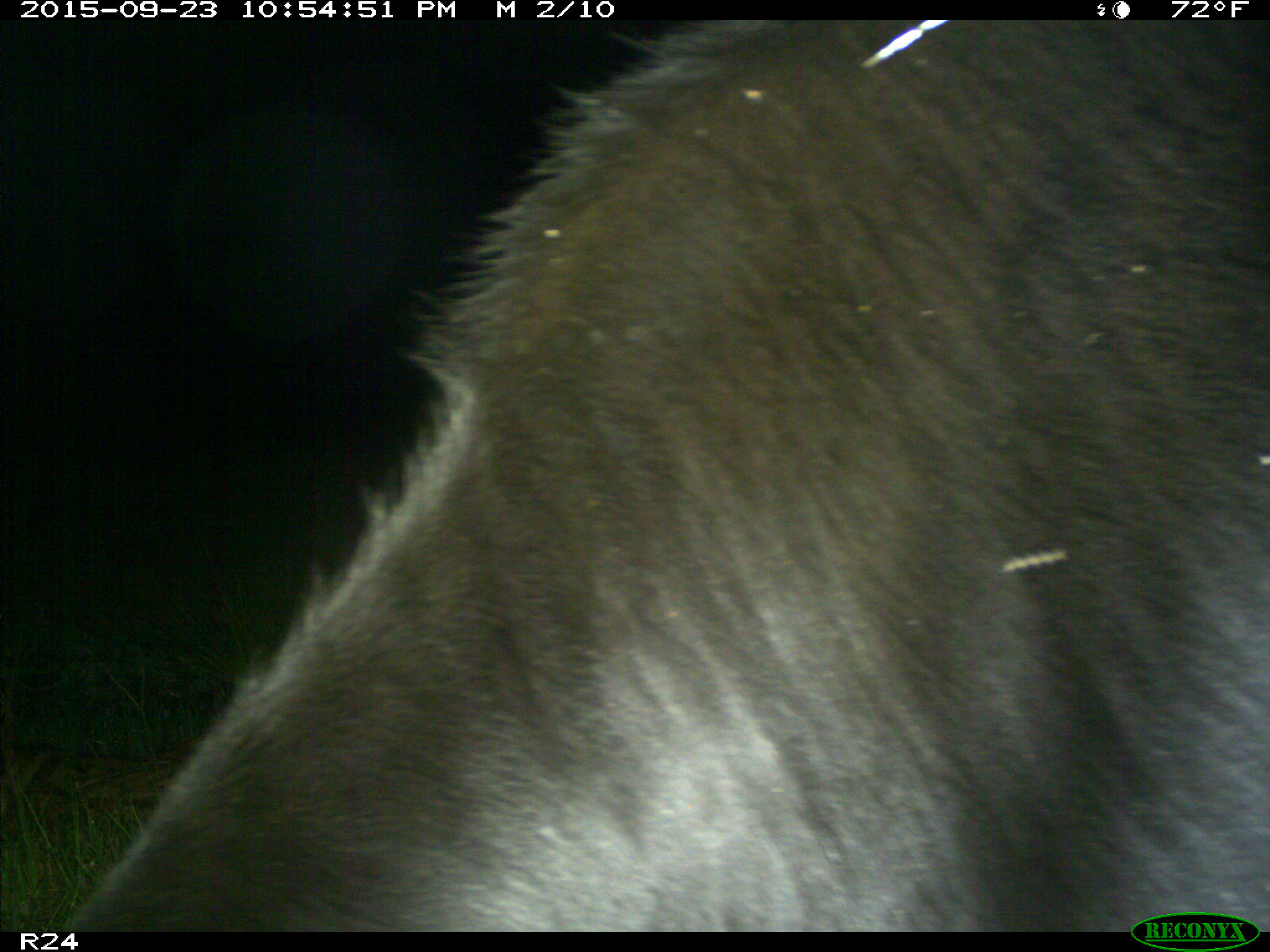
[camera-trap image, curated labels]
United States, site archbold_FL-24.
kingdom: Animalia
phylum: Chordata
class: Mammalia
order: Artiodactyla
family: Bovidae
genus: Bos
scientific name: Bos taurus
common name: domestic cow